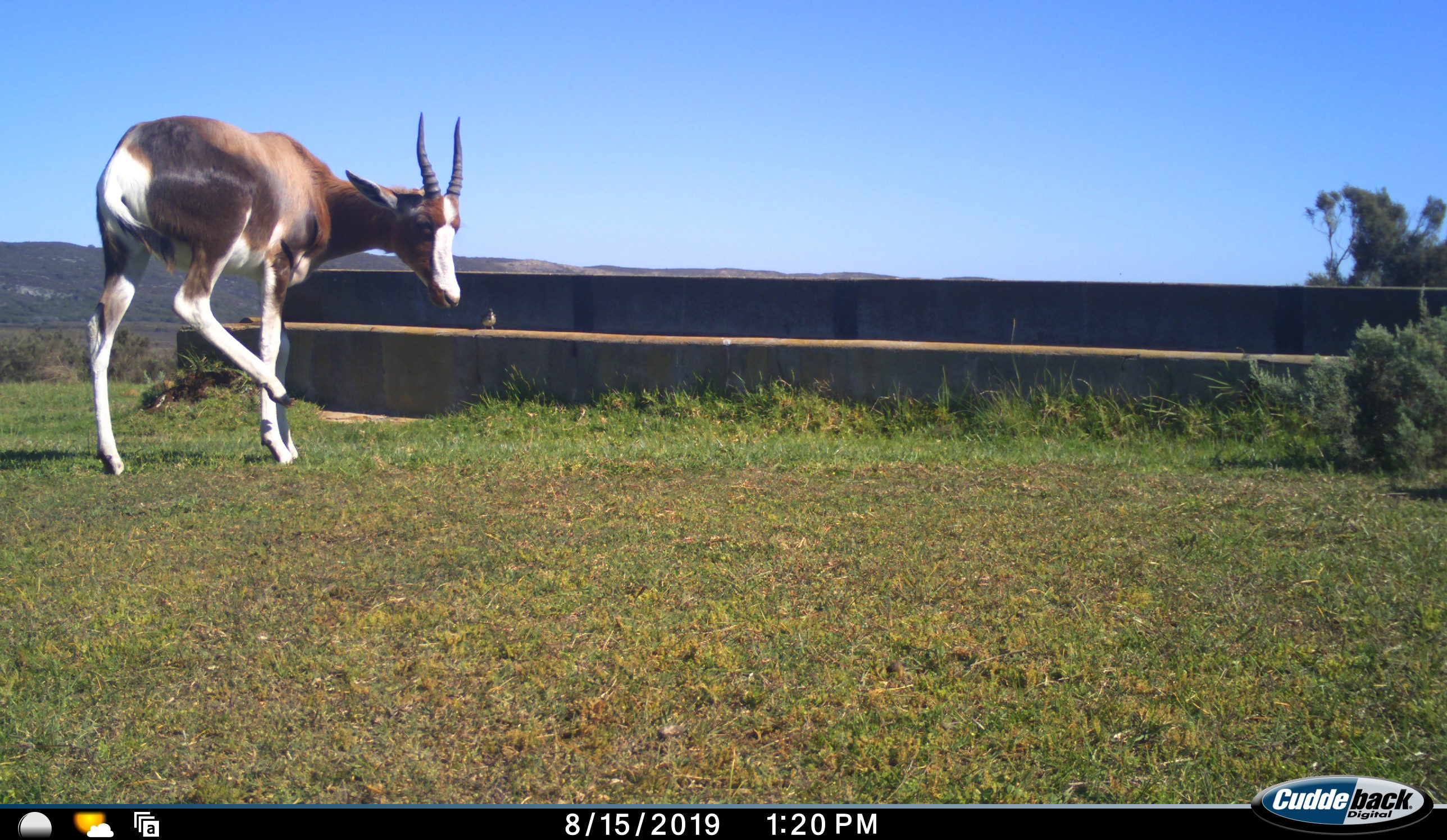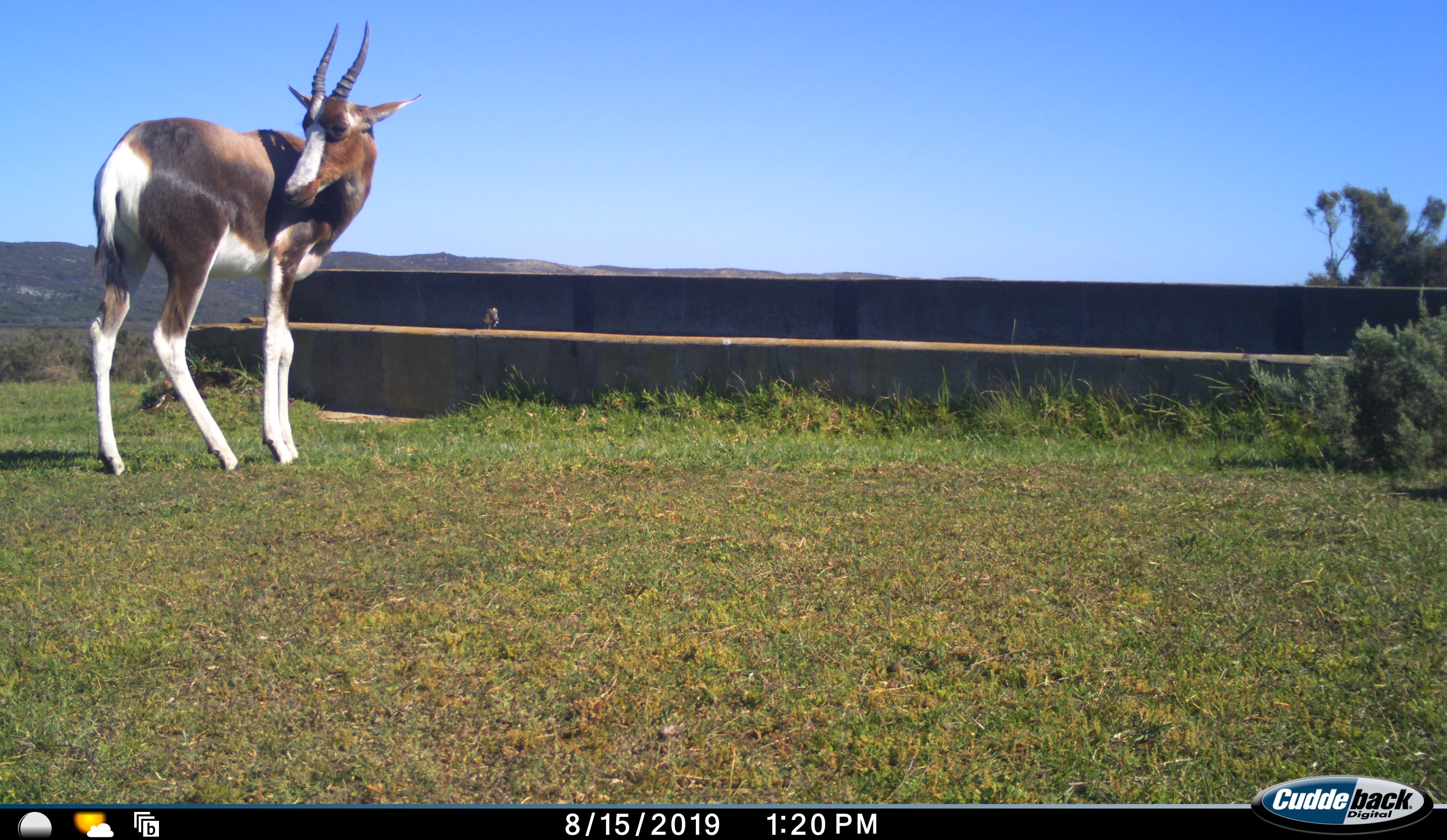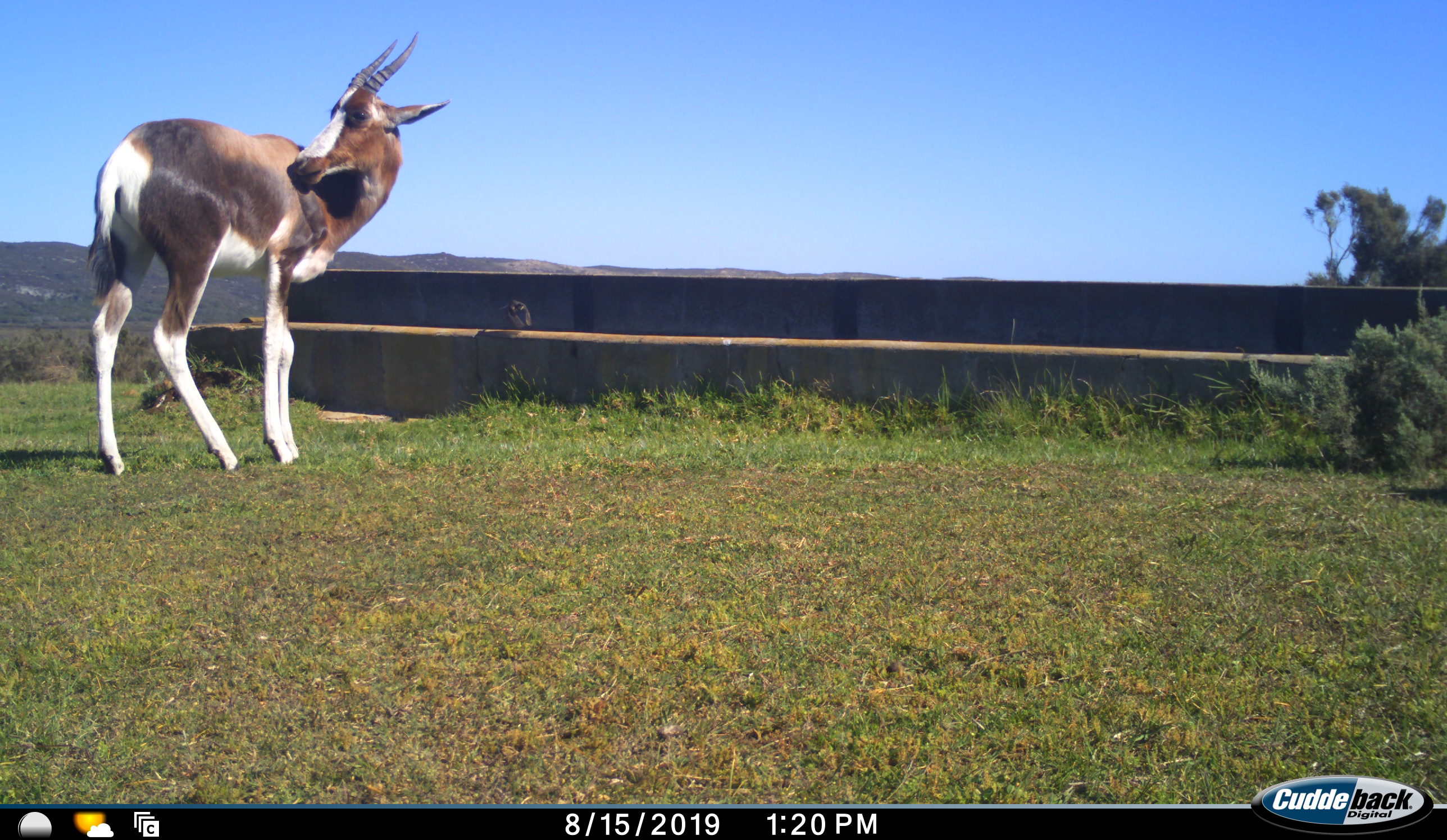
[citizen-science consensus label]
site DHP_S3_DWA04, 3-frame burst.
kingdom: Animalia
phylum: Chordata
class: Mammalia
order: Artiodactyla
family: Bovidae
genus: Damaliscus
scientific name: Damaliscus pygargus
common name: bontebok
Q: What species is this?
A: Bontebok (Damaliscus pygargus).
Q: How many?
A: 1.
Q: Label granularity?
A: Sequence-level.